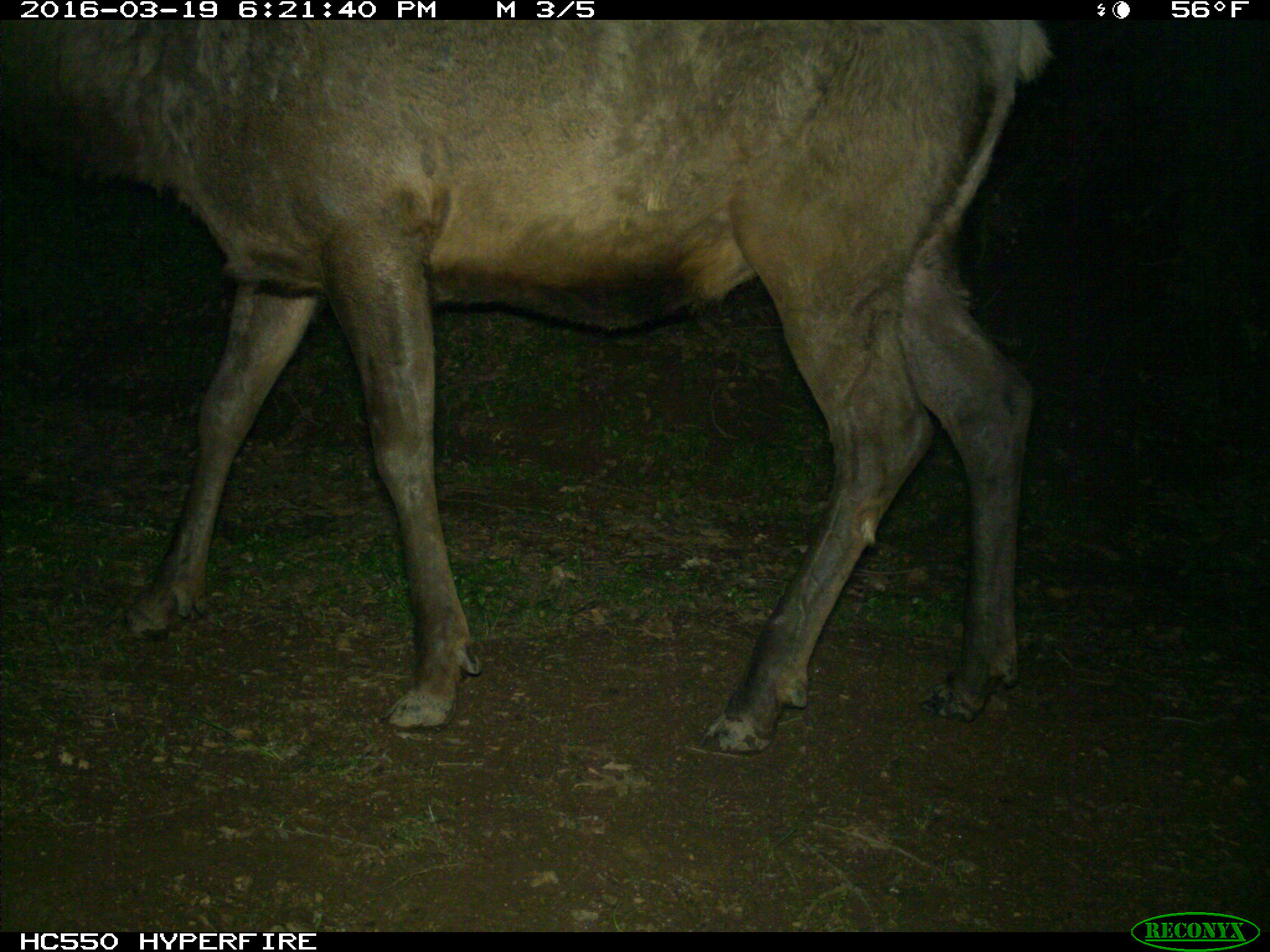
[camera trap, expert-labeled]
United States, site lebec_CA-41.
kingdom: Animalia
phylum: Chordata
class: Mammalia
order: Artiodactyla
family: Cervidae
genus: Cervus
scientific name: Cervus canadensis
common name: elk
Cervus canadensis (elk).